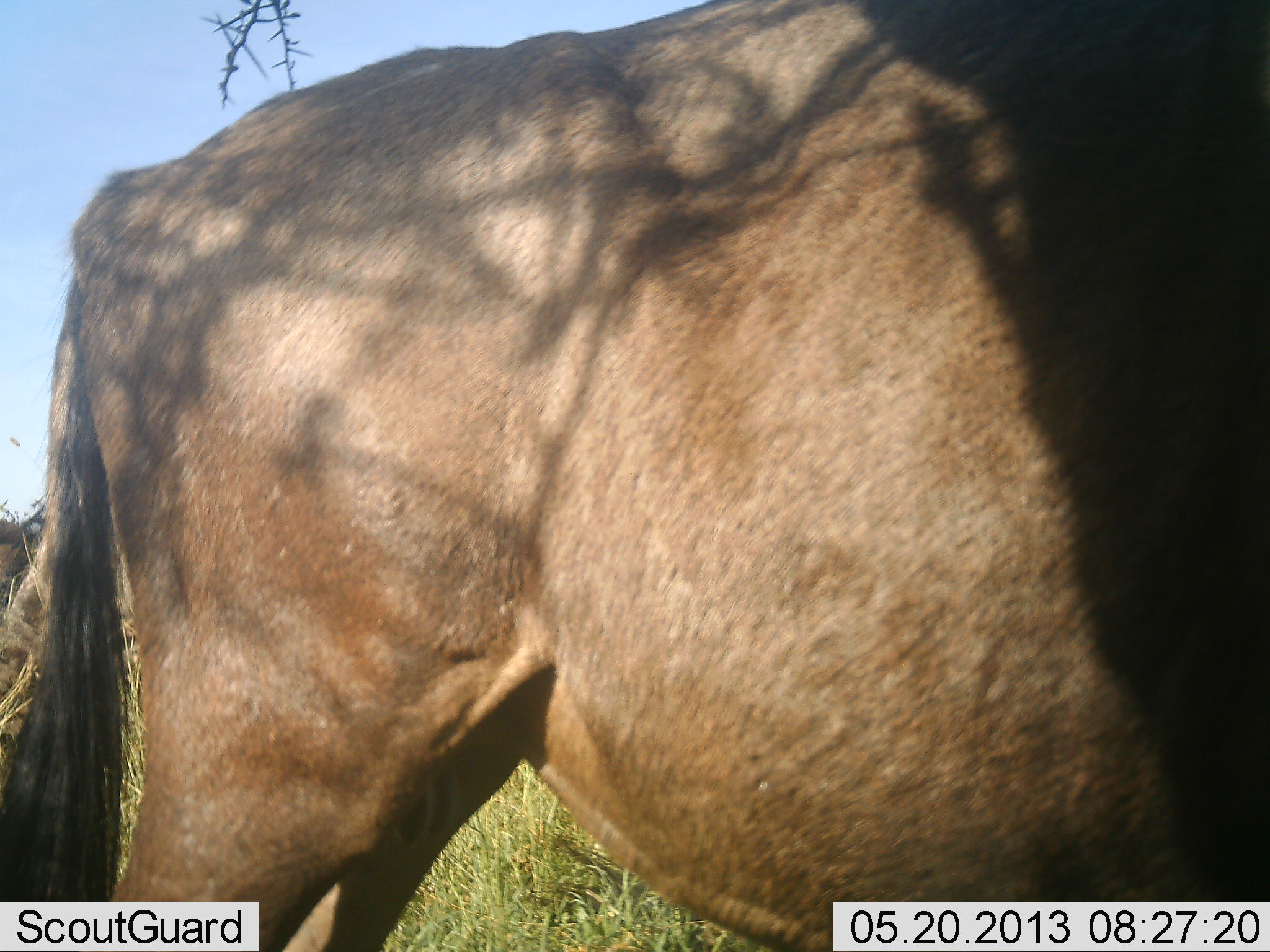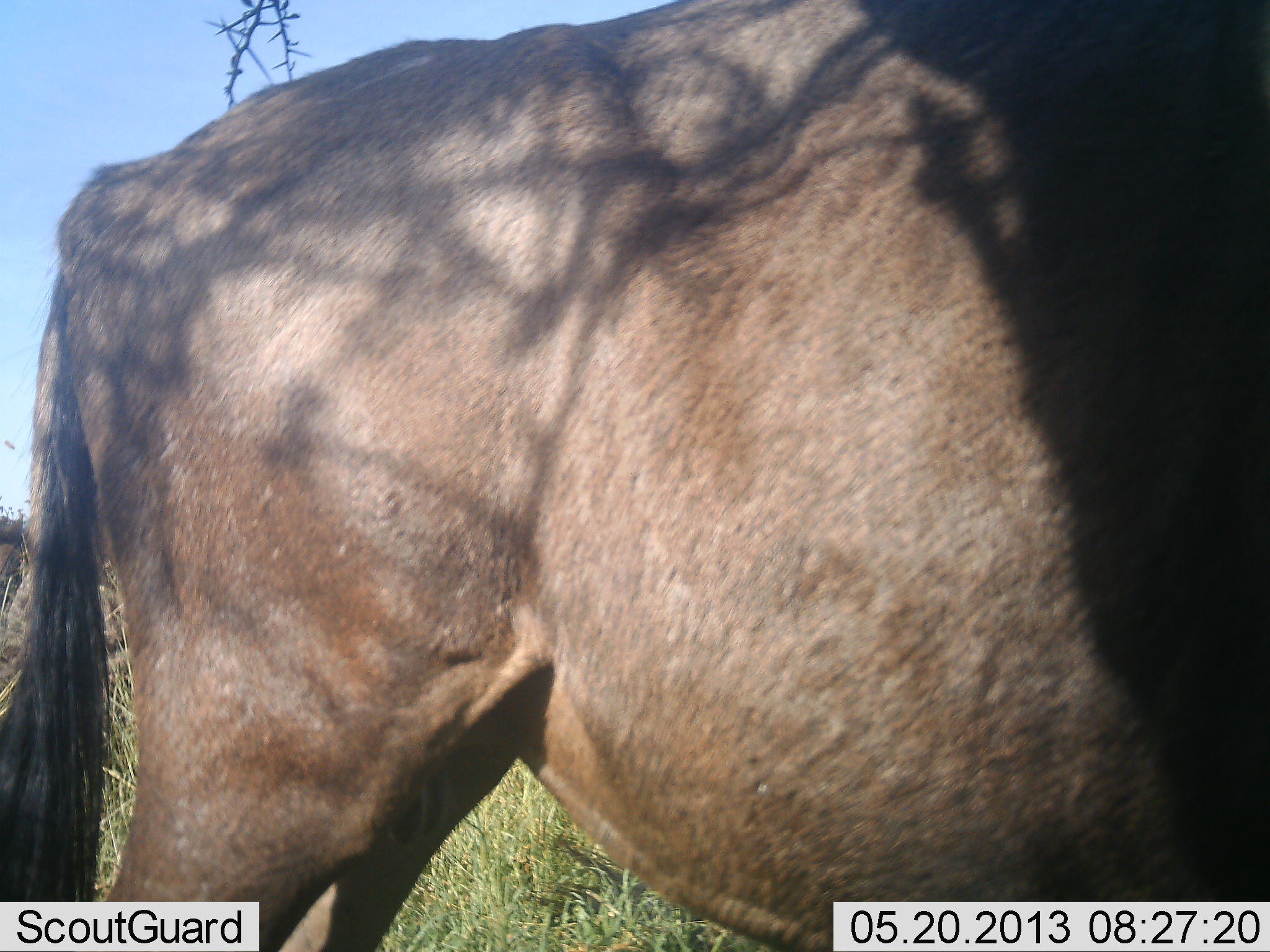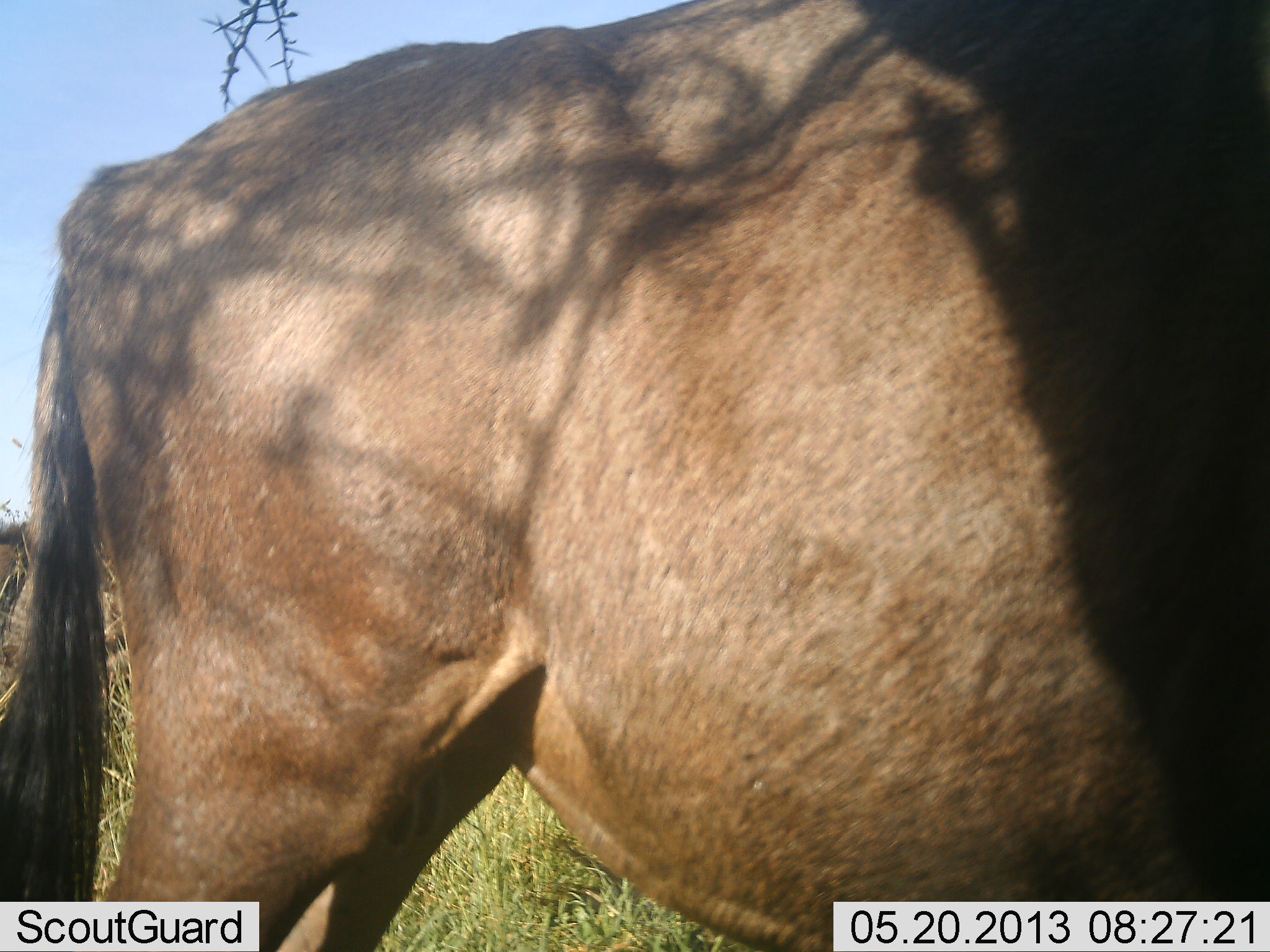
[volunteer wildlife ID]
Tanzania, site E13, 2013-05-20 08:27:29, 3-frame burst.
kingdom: Animalia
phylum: Chordata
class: Mammalia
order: Artiodactyla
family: Bovidae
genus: Connochaetes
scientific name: Connochaetes taurinus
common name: blue wildebeest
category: wildebeest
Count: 2.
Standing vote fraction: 100%.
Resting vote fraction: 10%.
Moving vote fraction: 0%.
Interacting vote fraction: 0%.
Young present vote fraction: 0%.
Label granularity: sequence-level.